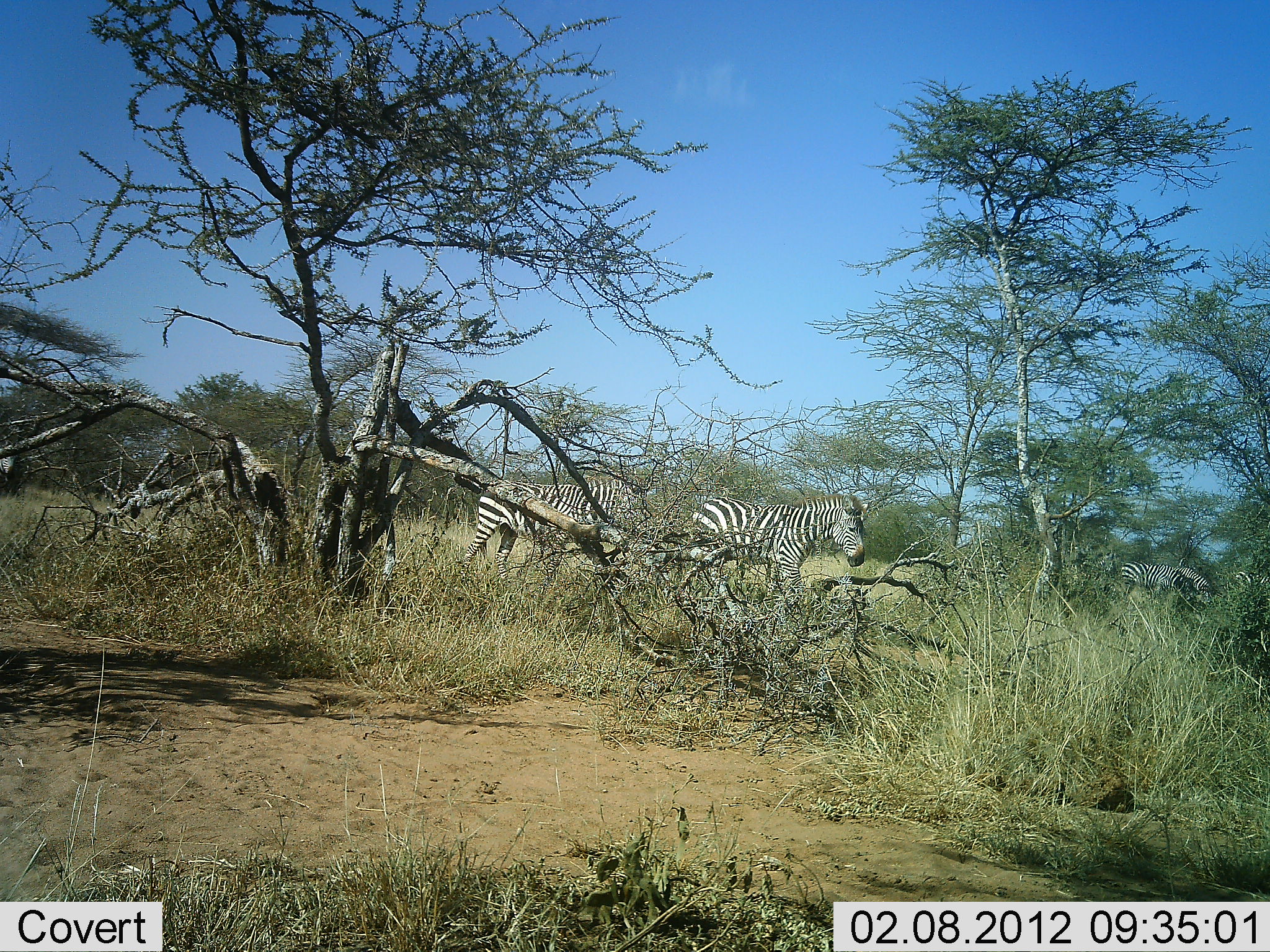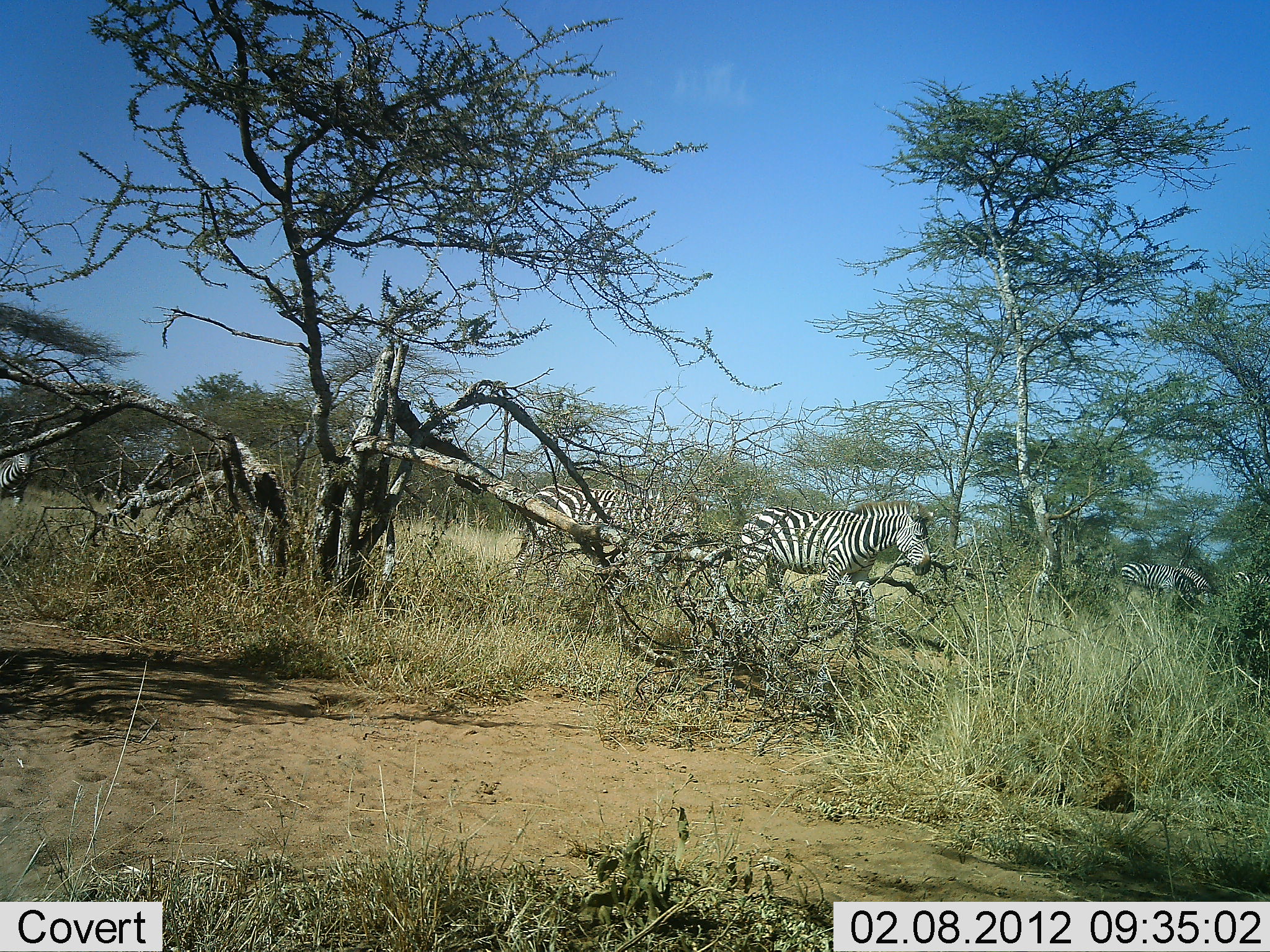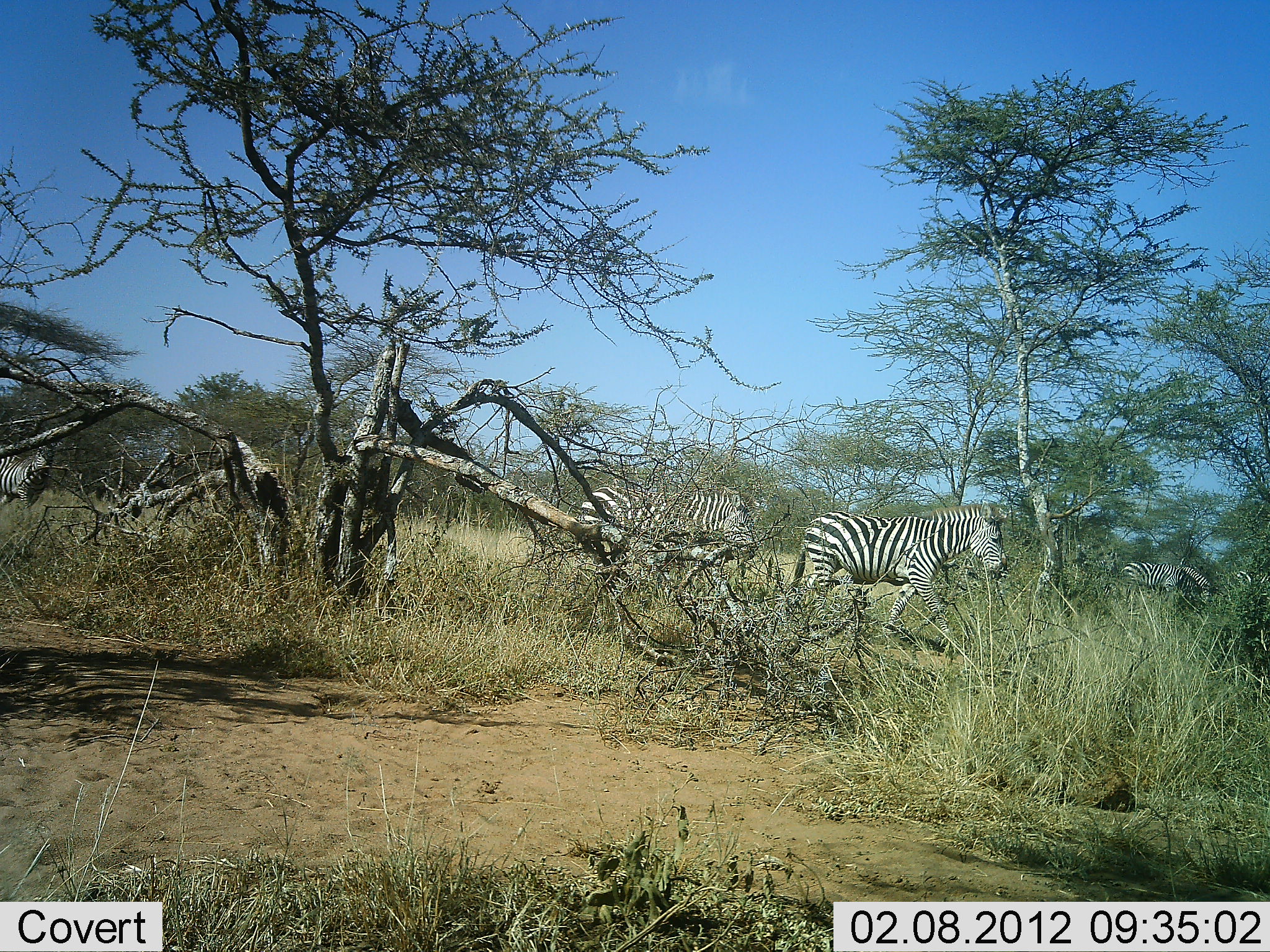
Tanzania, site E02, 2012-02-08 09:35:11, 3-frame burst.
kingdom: Animalia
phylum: Chordata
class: Mammalia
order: Perissodactyla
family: Equidae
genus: Equus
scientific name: Equus quagga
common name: plains zebra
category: zebra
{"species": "zebra (plains zebra) (Equus quagga)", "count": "4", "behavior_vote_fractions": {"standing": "35%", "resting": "0%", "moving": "88%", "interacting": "0%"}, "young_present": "0%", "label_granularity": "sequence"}